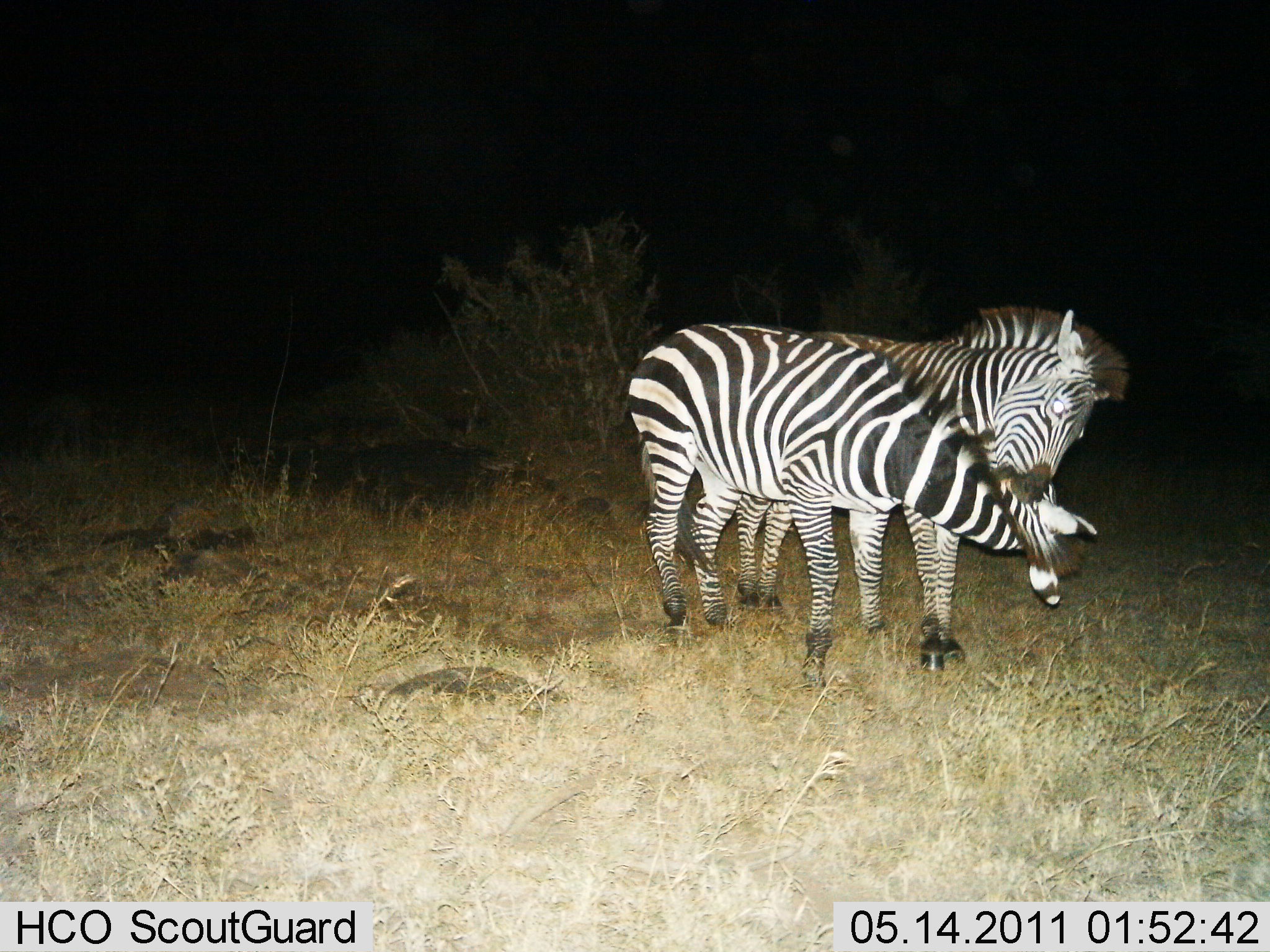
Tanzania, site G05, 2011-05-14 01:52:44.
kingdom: Animalia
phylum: Chordata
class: Mammalia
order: Perissodactyla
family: Equidae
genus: Equus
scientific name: Equus quagga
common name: plains zebra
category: zebra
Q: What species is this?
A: Zebra (plains zebra) (Equus quagga).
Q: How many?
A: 2.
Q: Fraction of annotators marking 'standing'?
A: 25%.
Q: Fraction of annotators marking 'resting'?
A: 0%.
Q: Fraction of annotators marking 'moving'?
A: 0%.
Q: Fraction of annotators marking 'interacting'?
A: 83%.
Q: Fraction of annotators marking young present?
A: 0%.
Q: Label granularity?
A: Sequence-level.